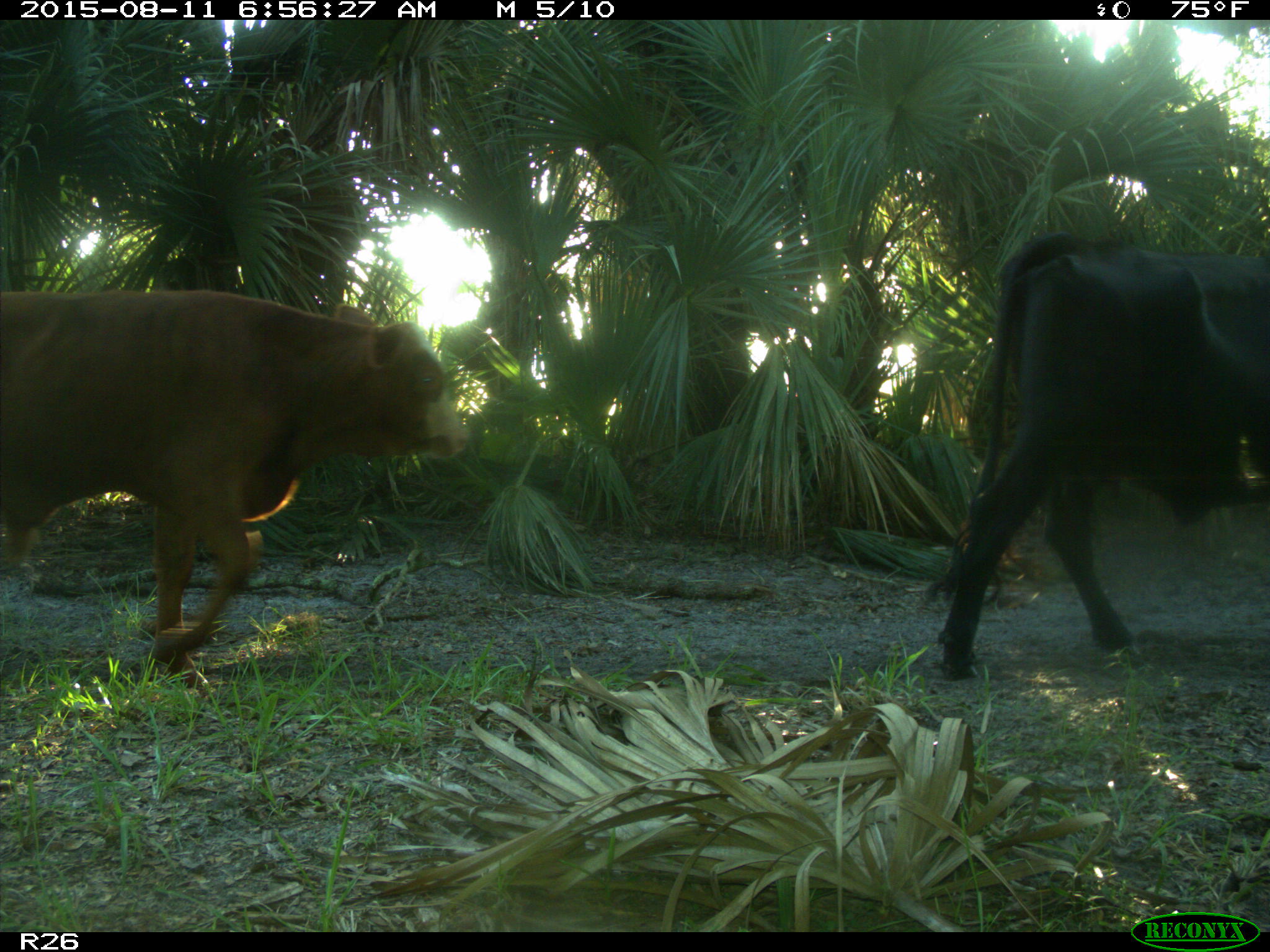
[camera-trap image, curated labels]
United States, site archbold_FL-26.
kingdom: Animalia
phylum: Chordata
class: Mammalia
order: Artiodactyla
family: Bovidae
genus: Bos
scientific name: Bos taurus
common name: domestic cow